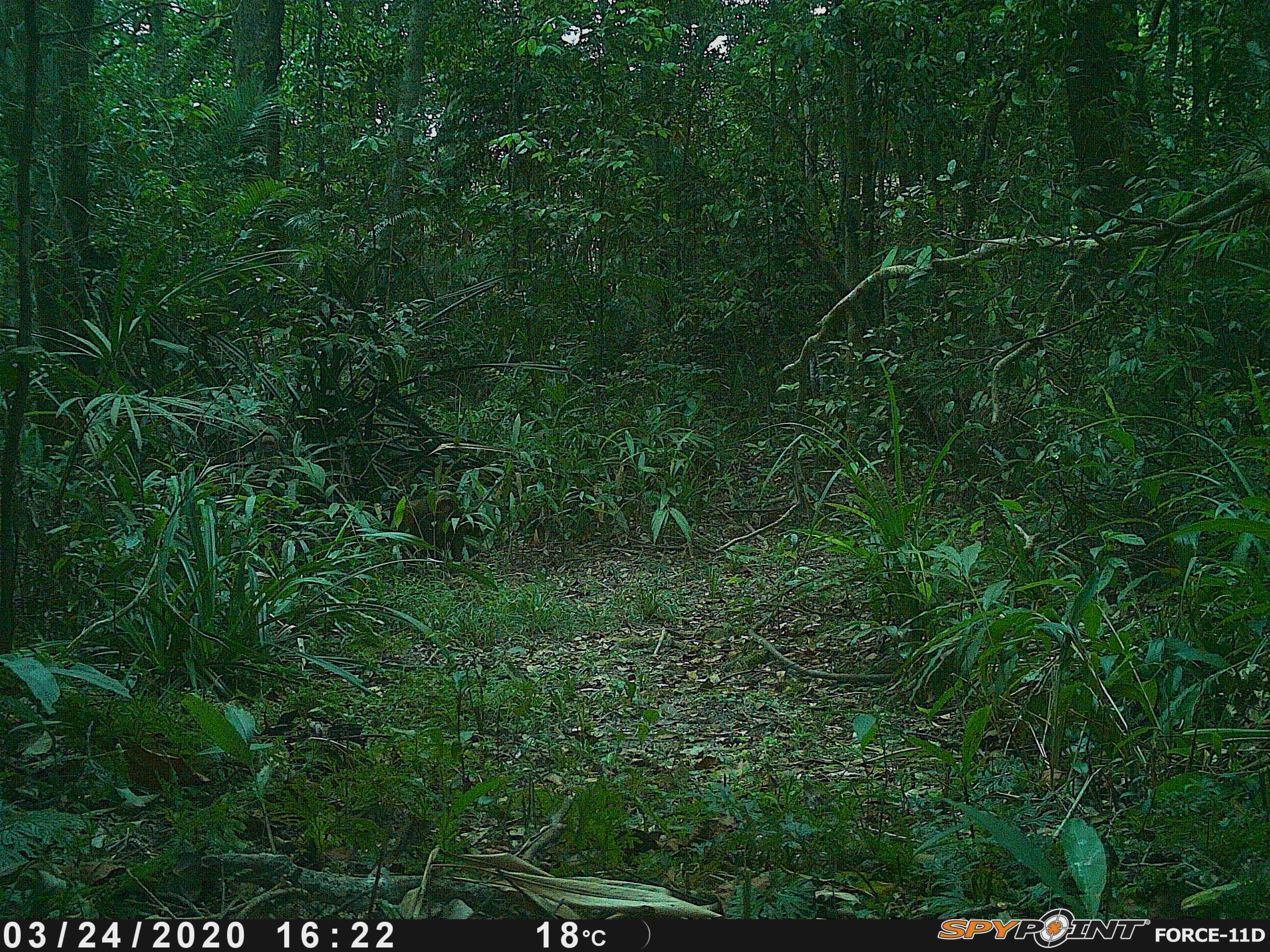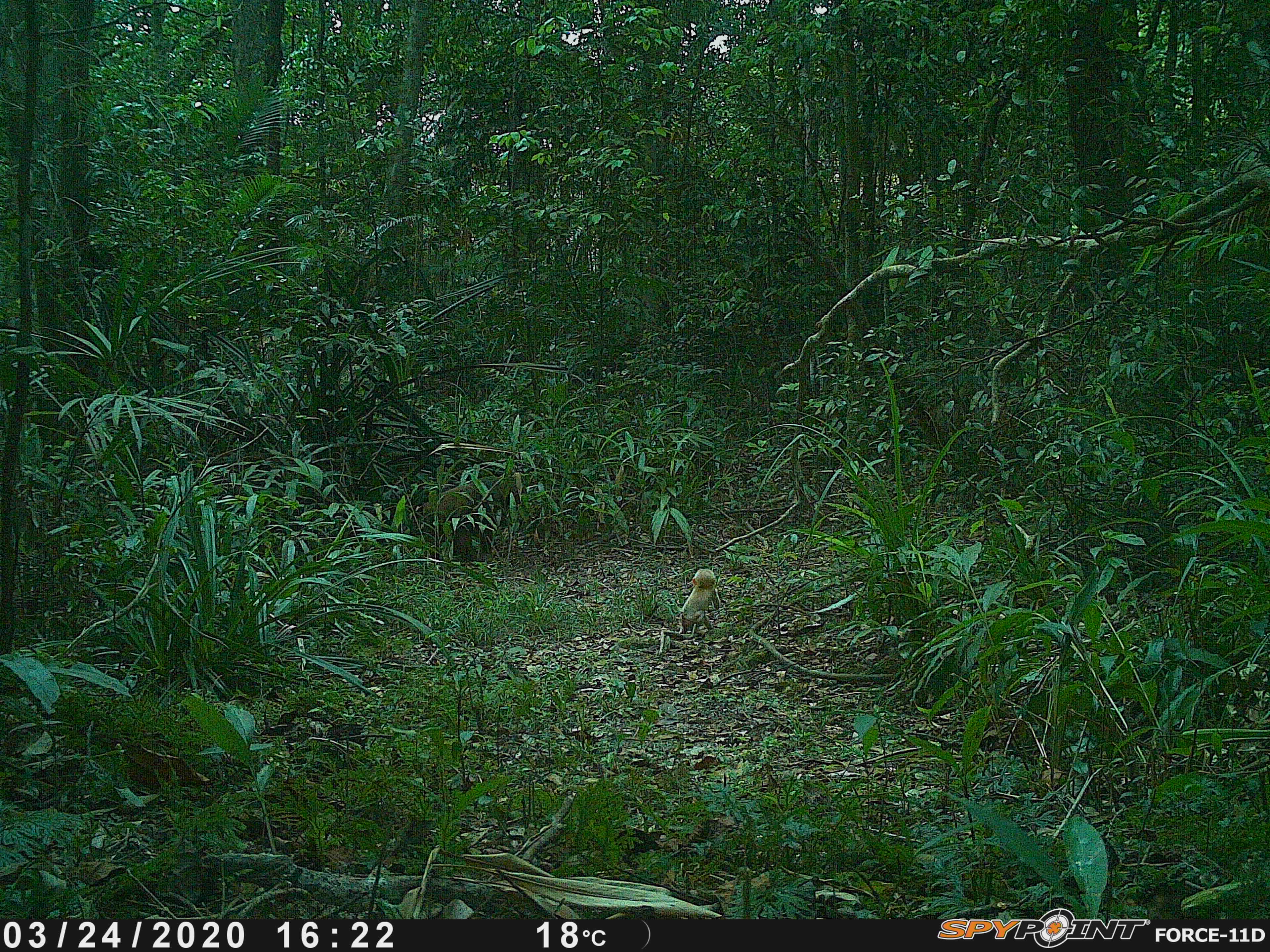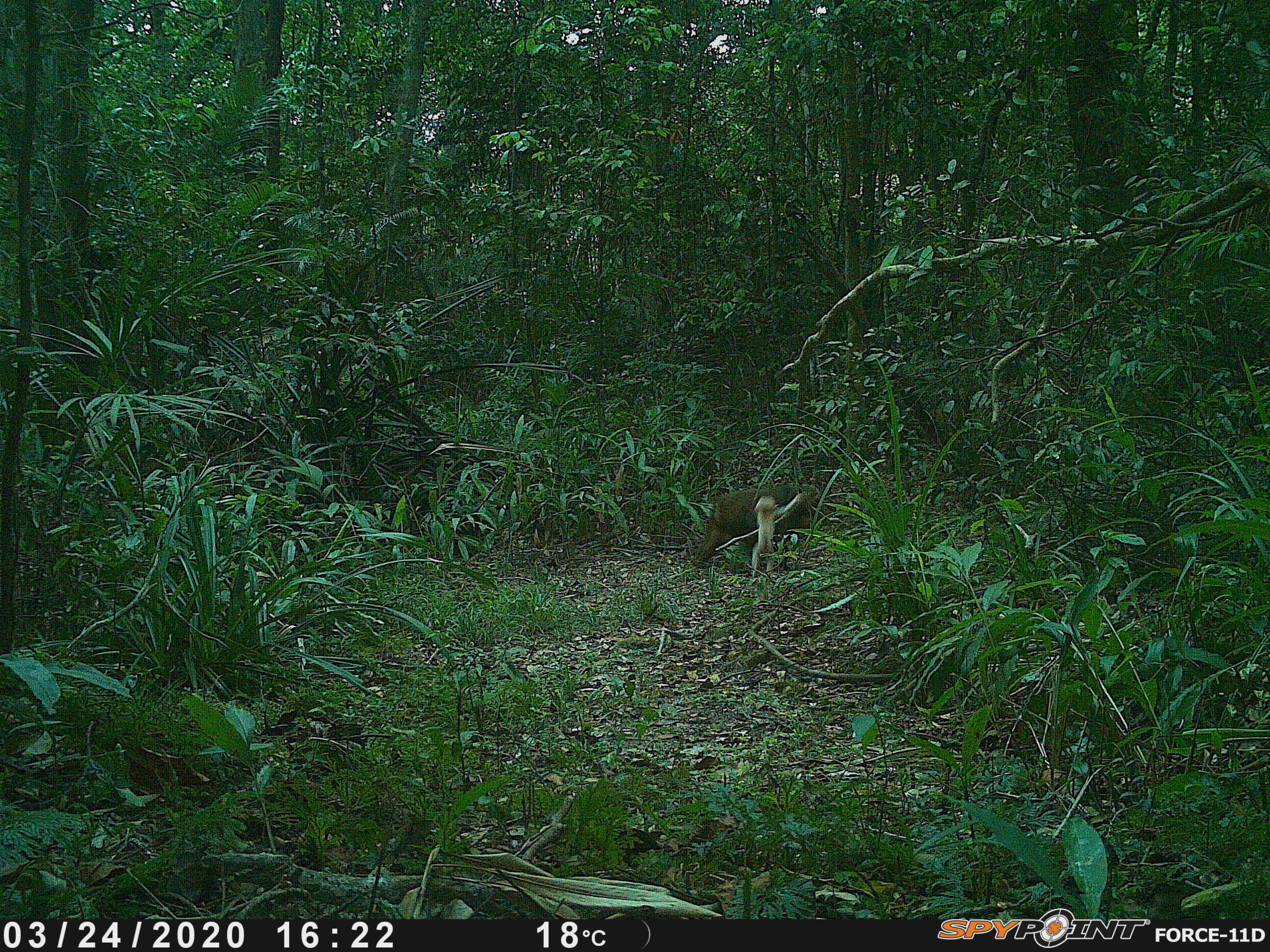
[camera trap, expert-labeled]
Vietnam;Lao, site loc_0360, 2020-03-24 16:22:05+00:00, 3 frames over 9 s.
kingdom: Animalia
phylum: Chordata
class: Mammalia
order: Primates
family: Cercopithecidae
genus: Macaca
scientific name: Macaca arctoides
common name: stump-tailed macaque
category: stump tailed macaque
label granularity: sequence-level